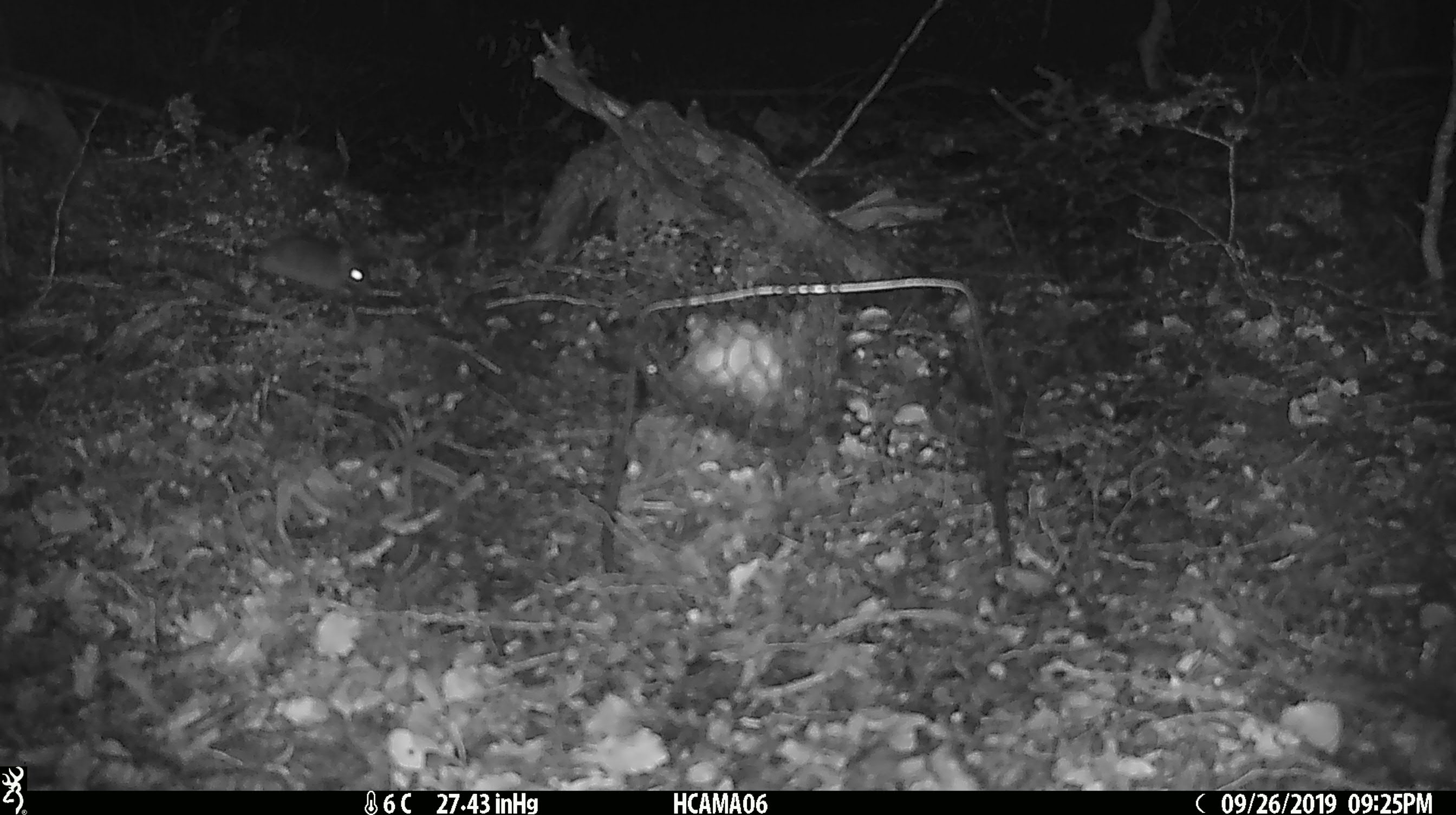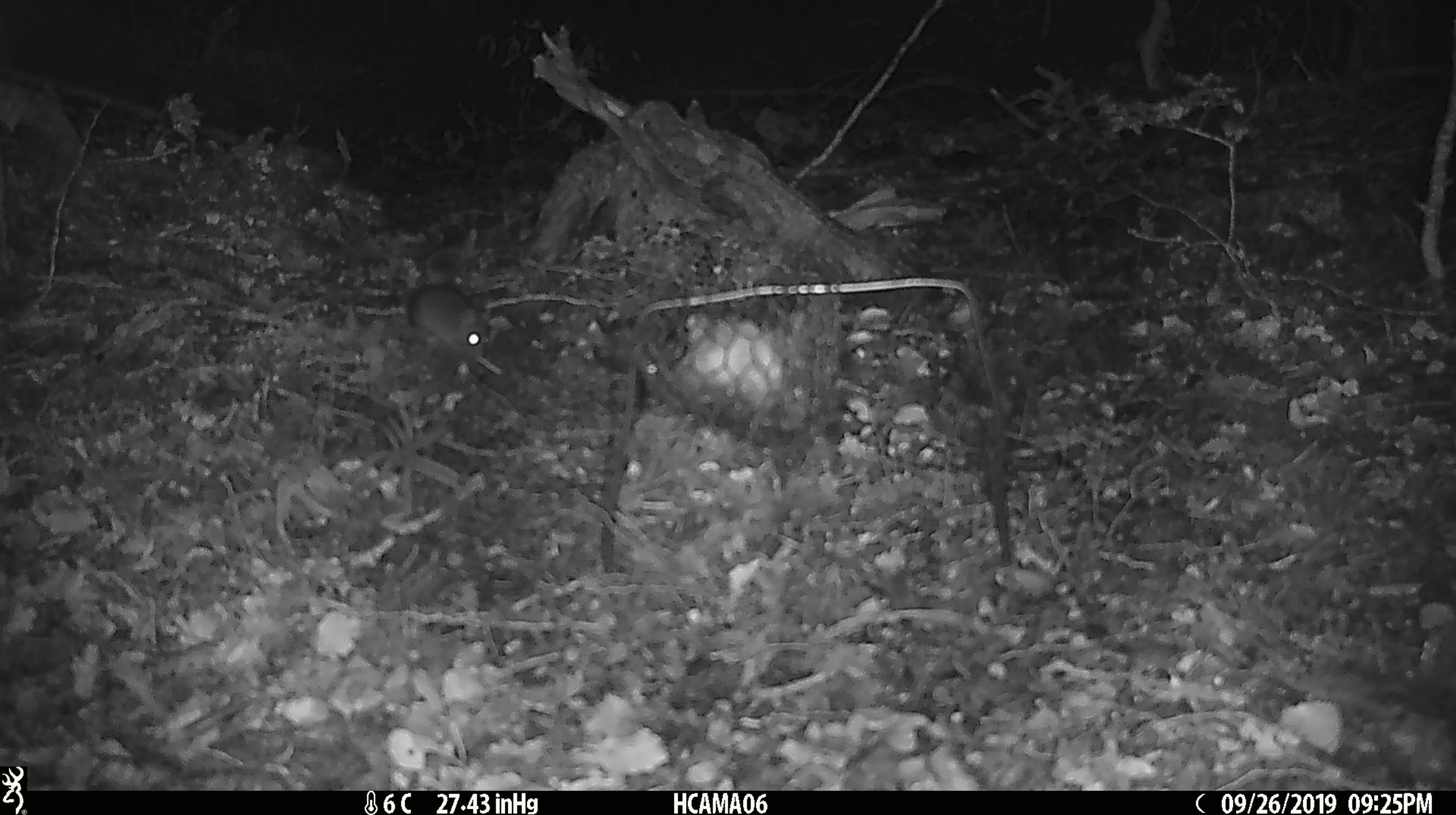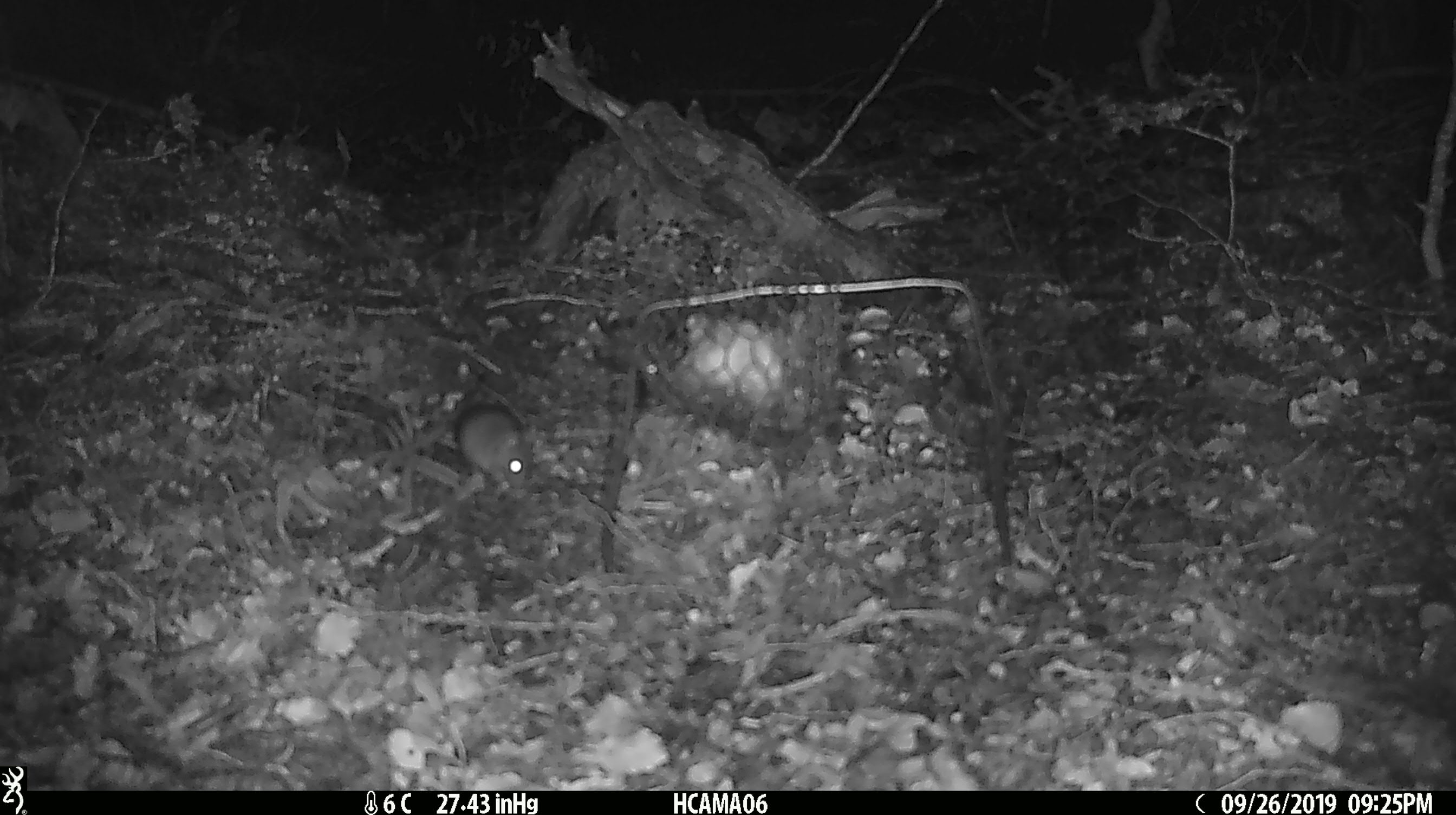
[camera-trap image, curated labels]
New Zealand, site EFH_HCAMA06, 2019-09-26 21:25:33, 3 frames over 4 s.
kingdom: Animalia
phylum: Chordata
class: Mammalia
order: Rodentia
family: Muridae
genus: Mus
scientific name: Mus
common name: mouse